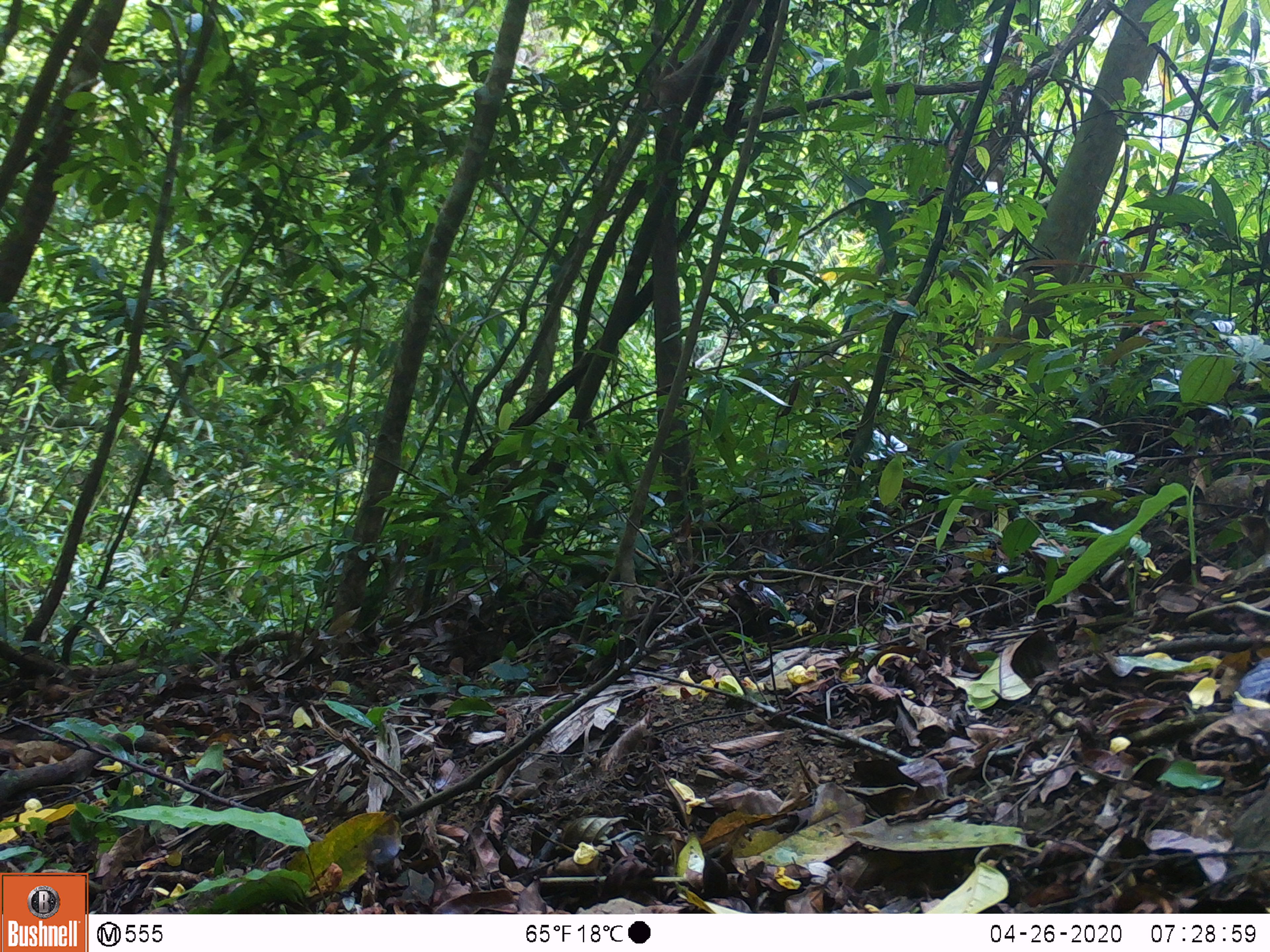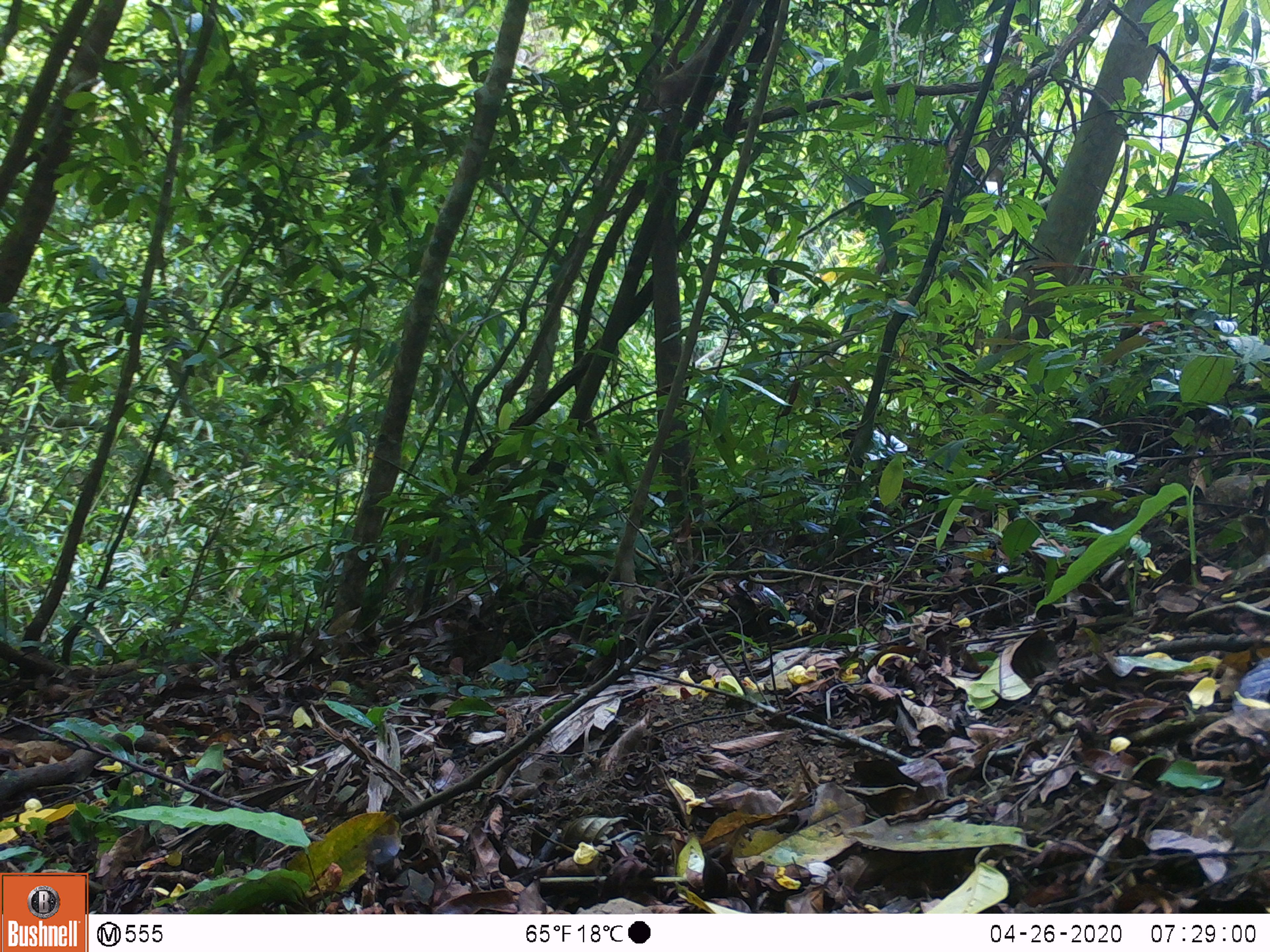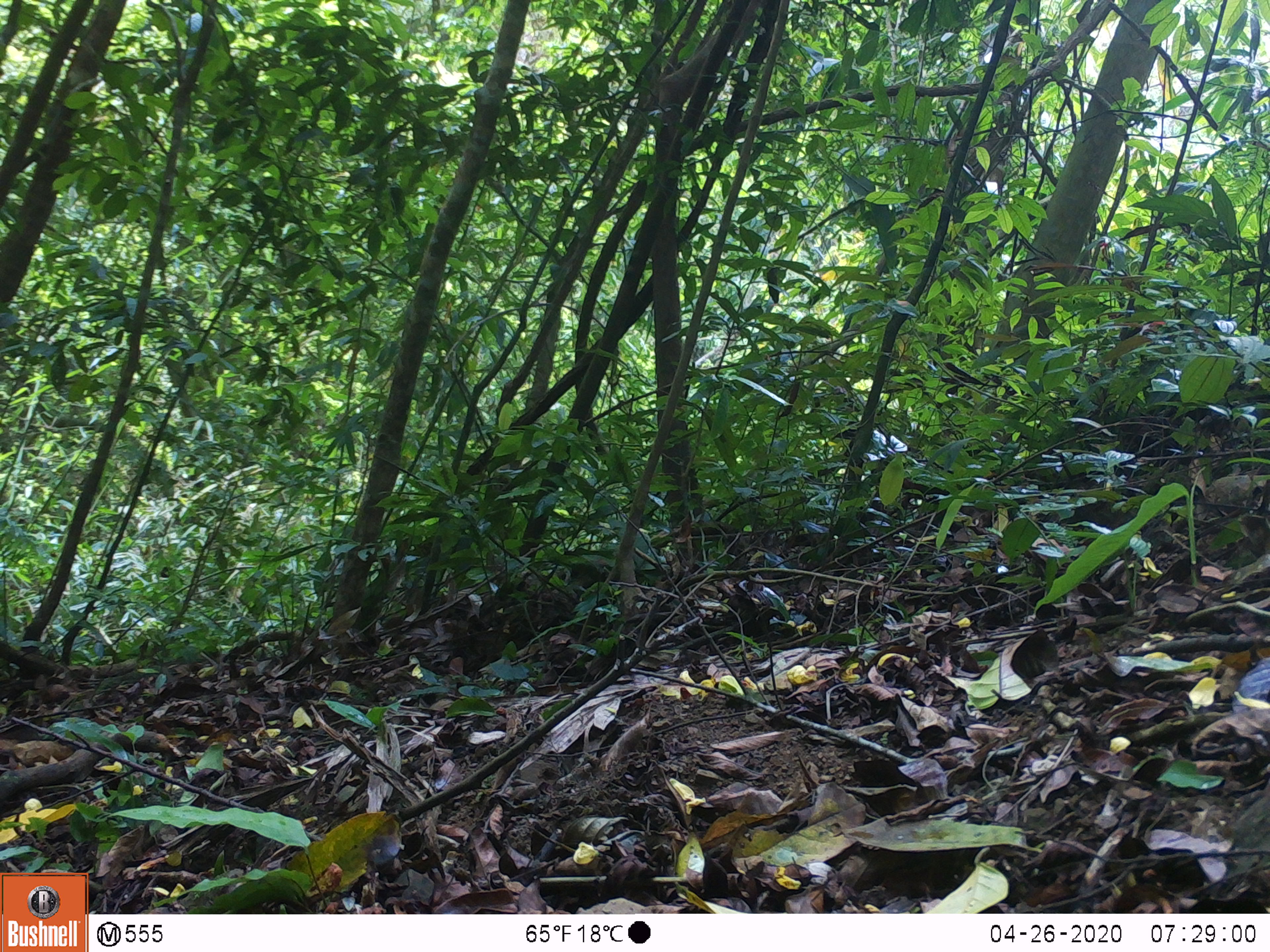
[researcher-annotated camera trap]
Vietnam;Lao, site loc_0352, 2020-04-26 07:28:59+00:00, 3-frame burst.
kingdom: Animalia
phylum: Chordata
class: Mammalia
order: Primates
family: Cercopithecidae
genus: Macaca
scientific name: Macaca arctoides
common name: stump-tailed macaque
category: stump tailed macaque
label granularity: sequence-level